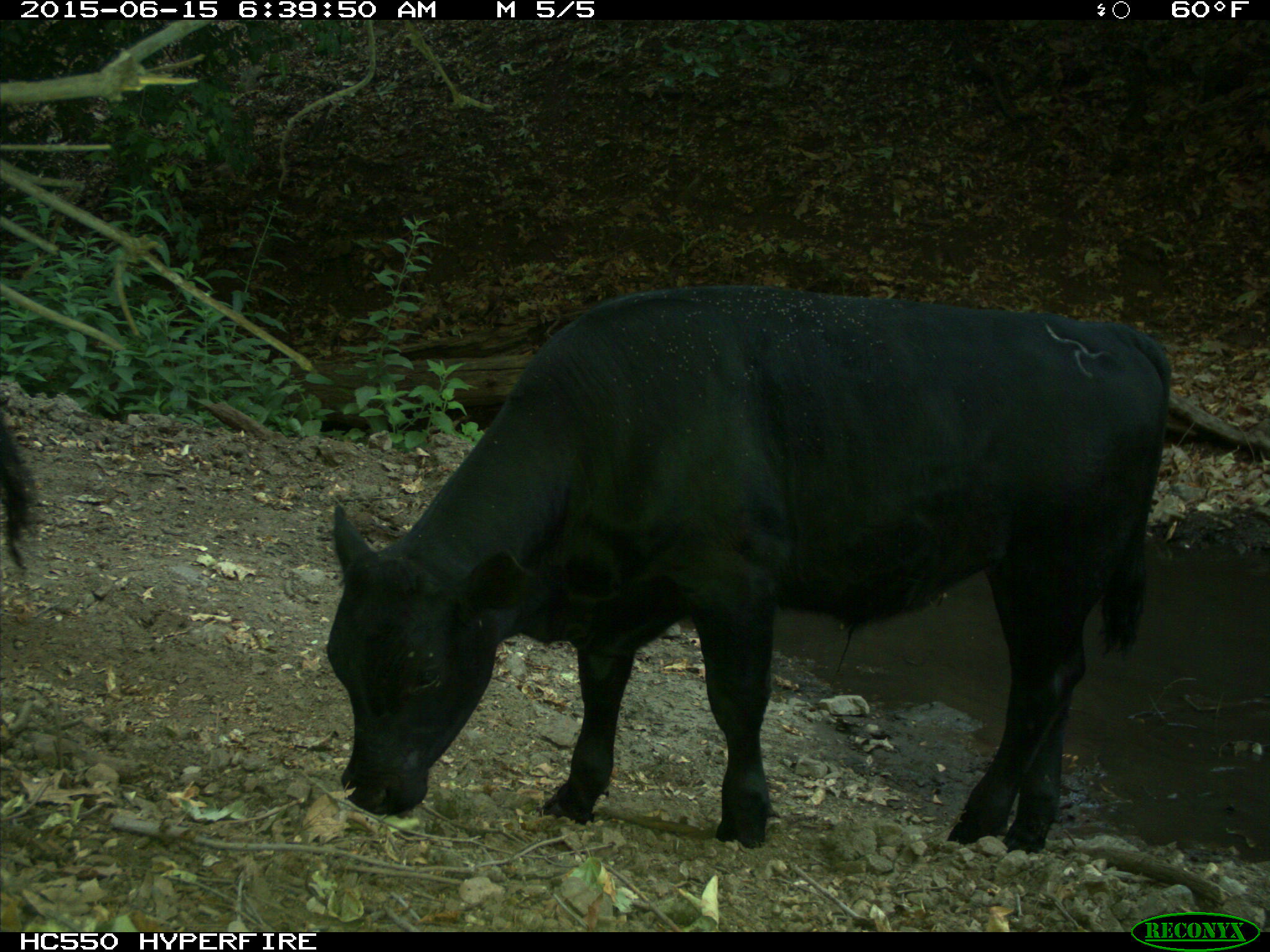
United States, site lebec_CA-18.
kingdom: Animalia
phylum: Chordata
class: Mammalia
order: Artiodactyla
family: Bovidae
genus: Bos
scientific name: Bos taurus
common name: domestic cow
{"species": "Bos taurus (domestic cow)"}